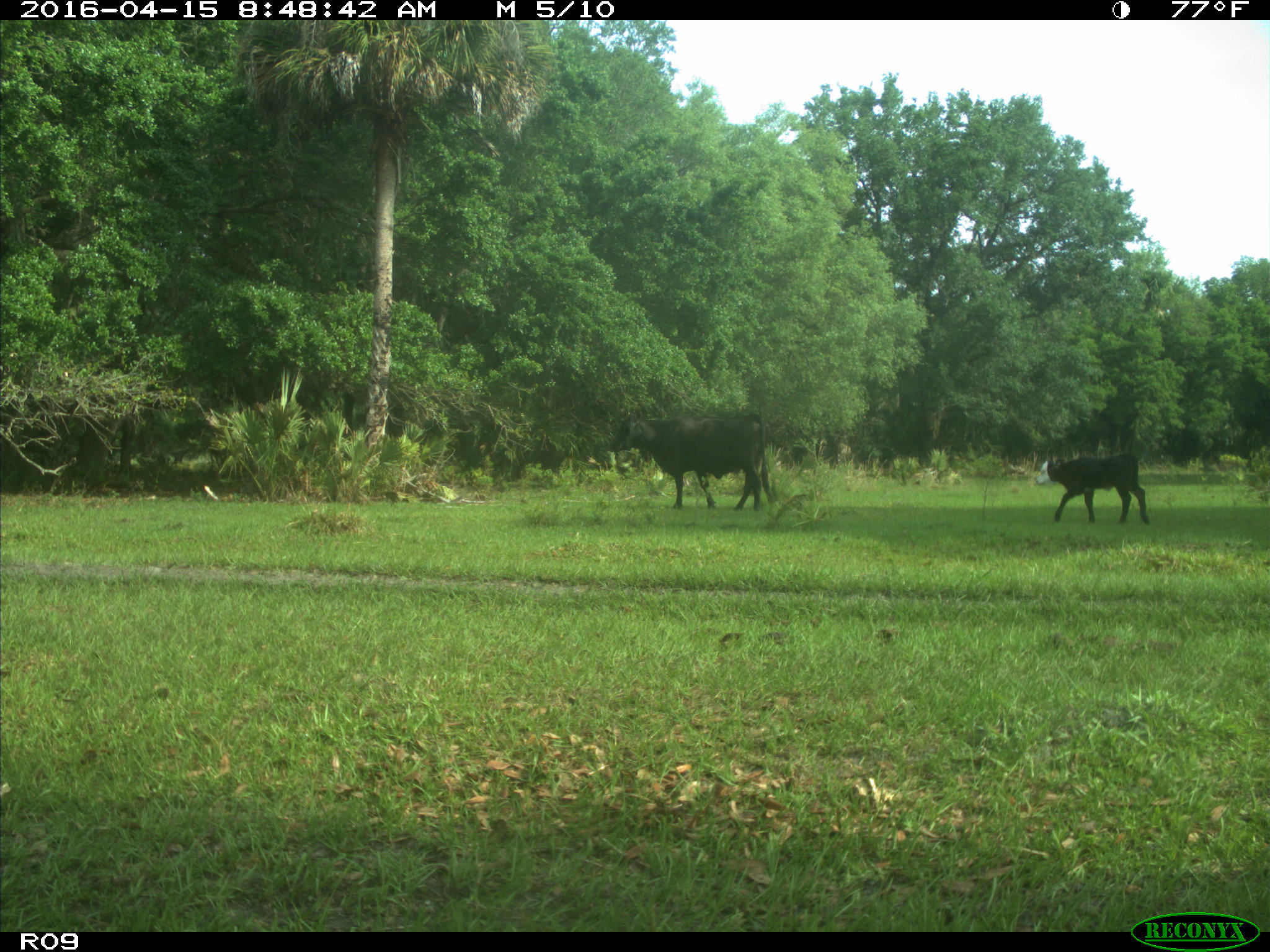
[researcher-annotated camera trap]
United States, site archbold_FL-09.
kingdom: Animalia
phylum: Chordata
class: Mammalia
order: Artiodactyla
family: Bovidae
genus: Bos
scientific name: Bos taurus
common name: domestic cow